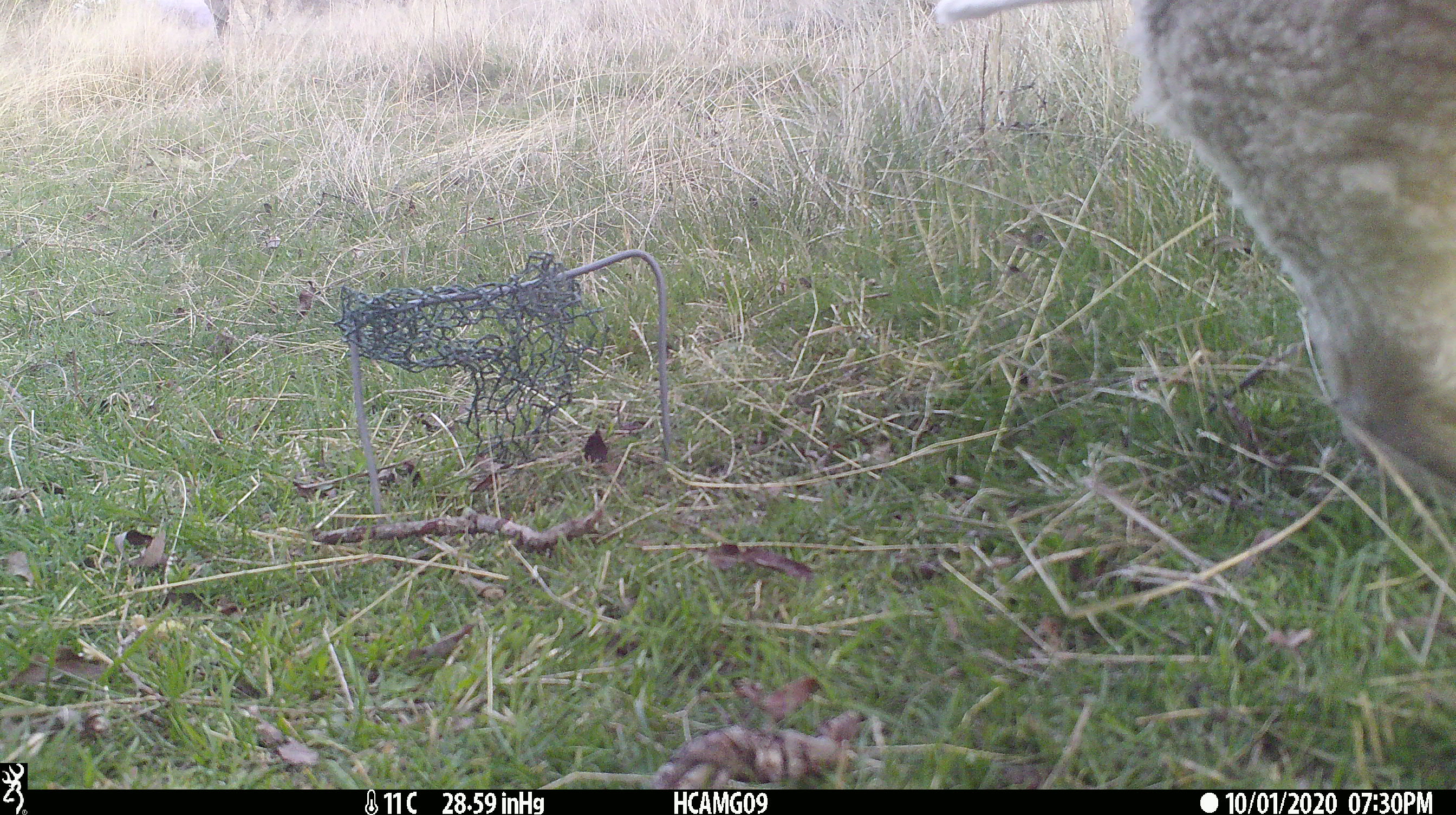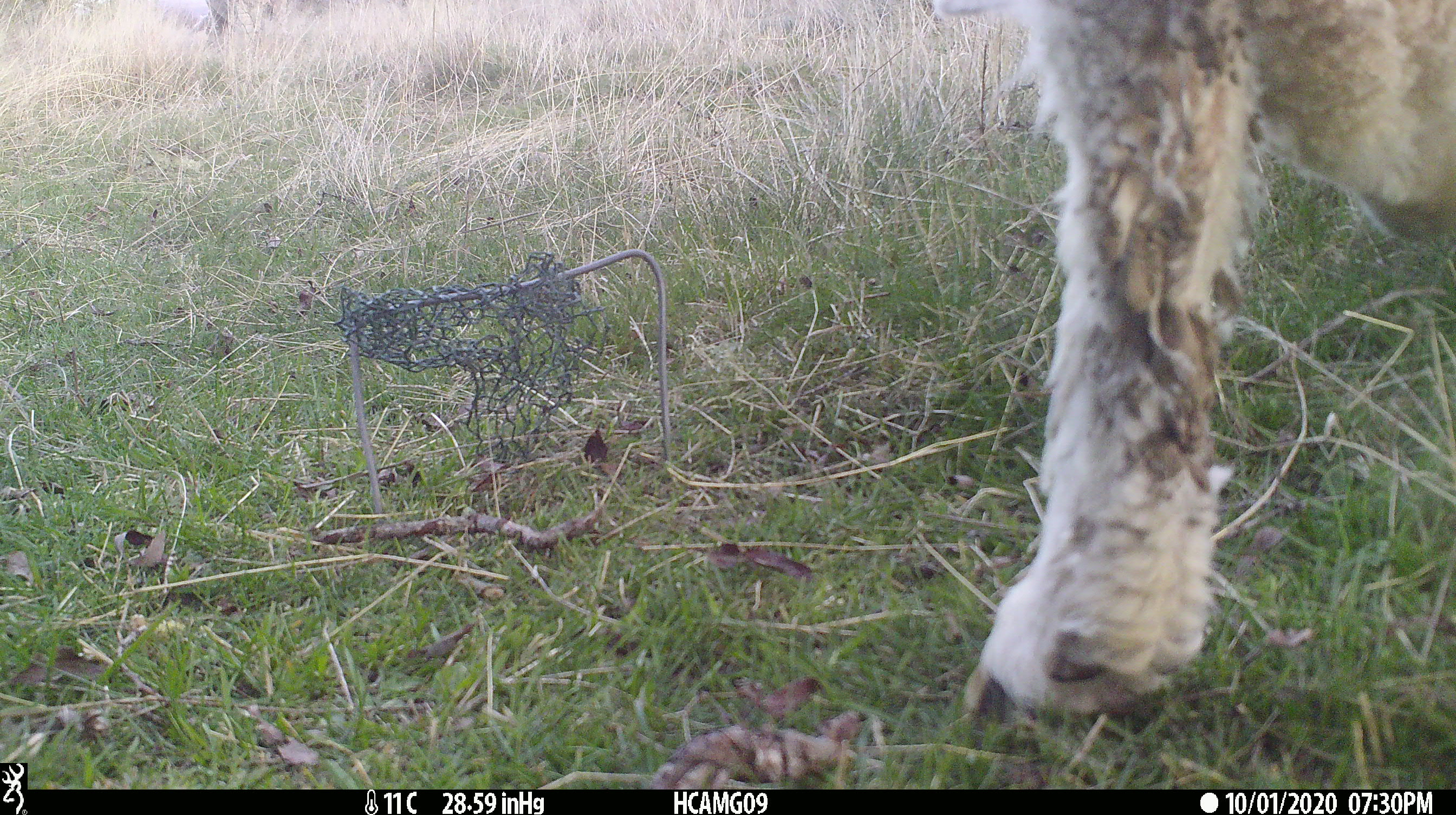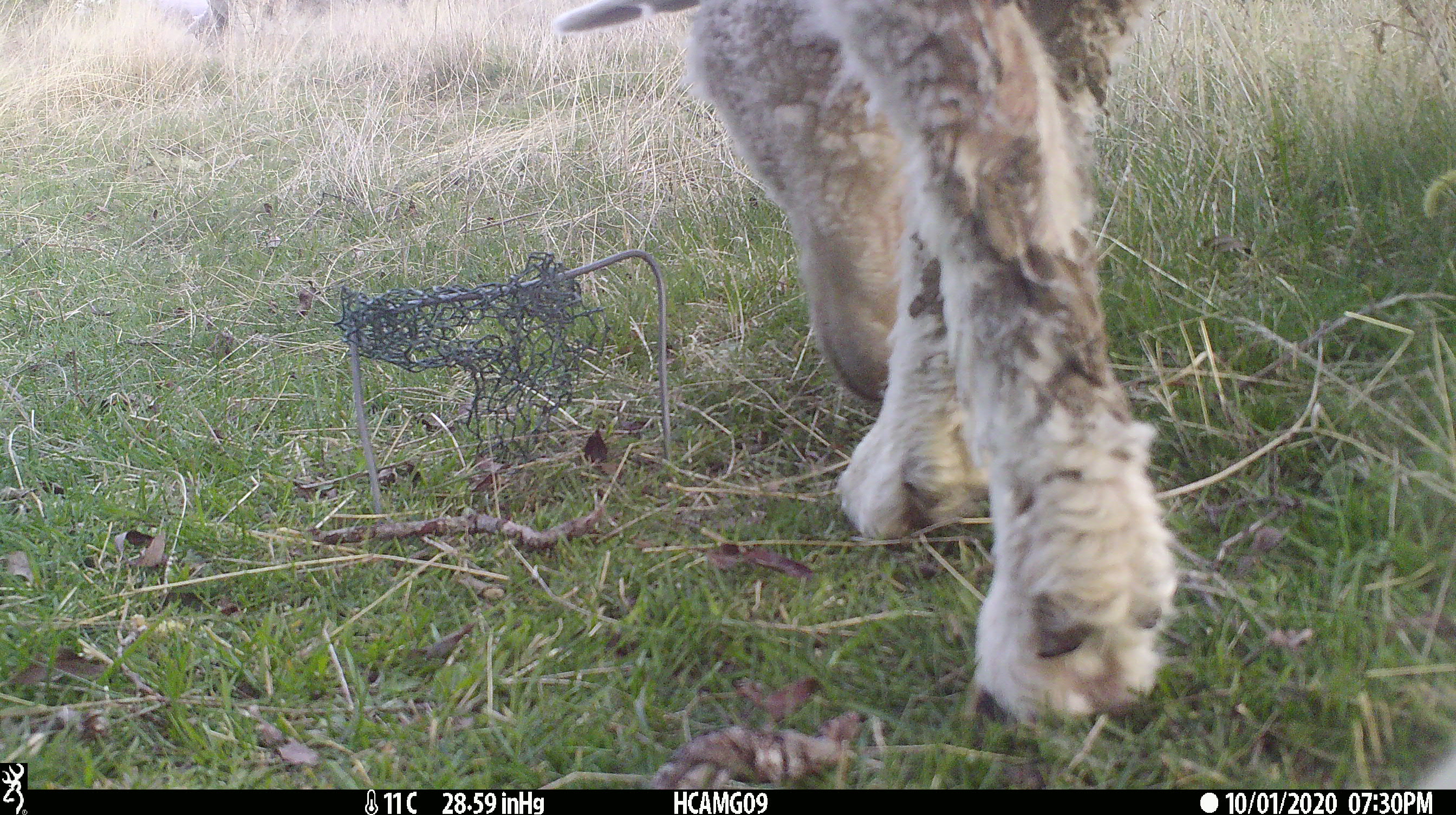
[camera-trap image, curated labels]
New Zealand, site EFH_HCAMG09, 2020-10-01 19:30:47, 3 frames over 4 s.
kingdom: Animalia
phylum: Chordata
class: Mammalia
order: Artiodactyla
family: Bovidae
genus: Ovis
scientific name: Ovis aries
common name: domestic sheep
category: sheep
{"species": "sheep (domestic sheep) (Ovis aries)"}